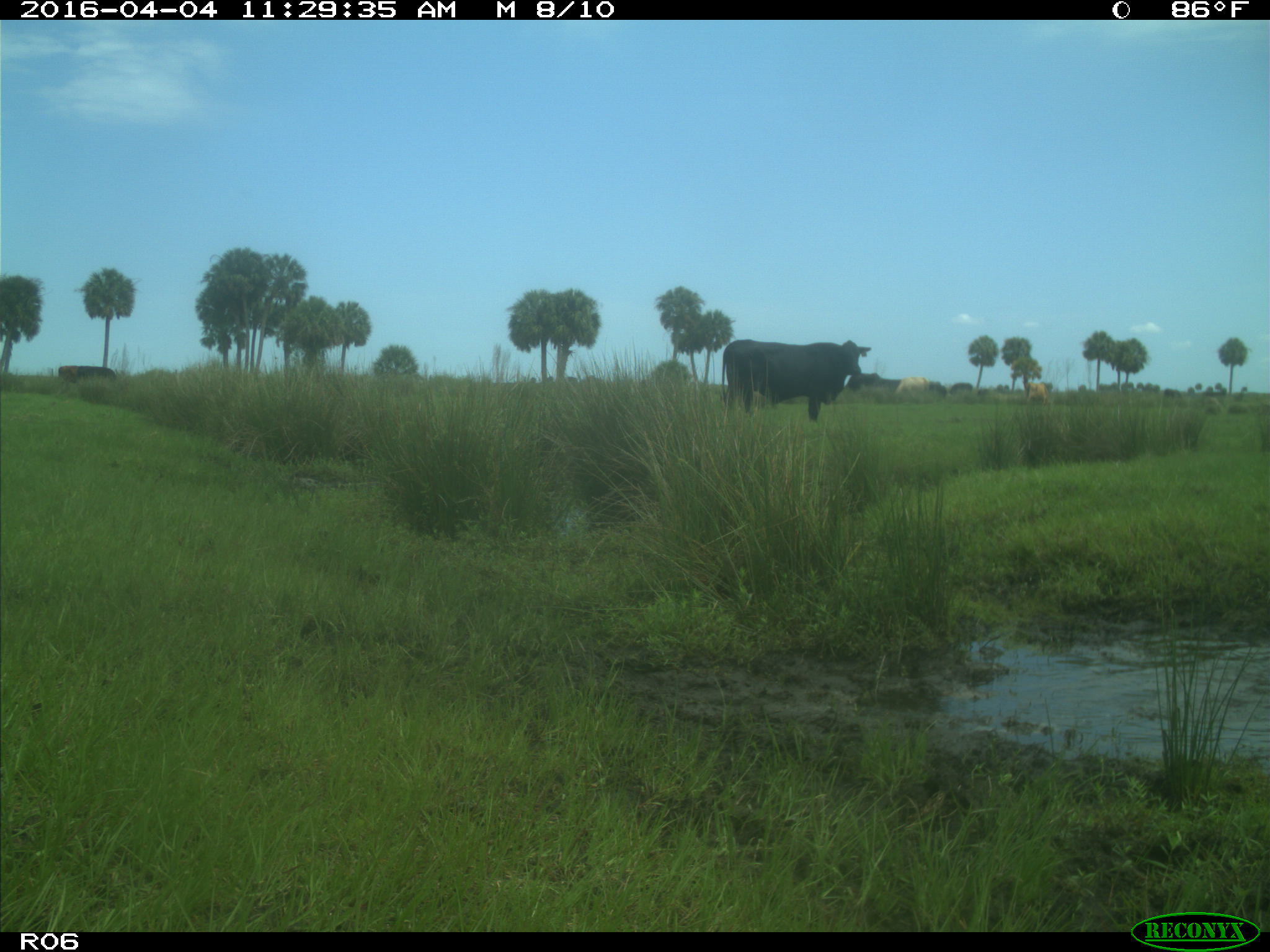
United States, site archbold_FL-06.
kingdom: Animalia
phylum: Chordata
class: Mammalia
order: Artiodactyla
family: Bovidae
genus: Bos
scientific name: Bos taurus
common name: domestic cow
Bos taurus (domestic cow).